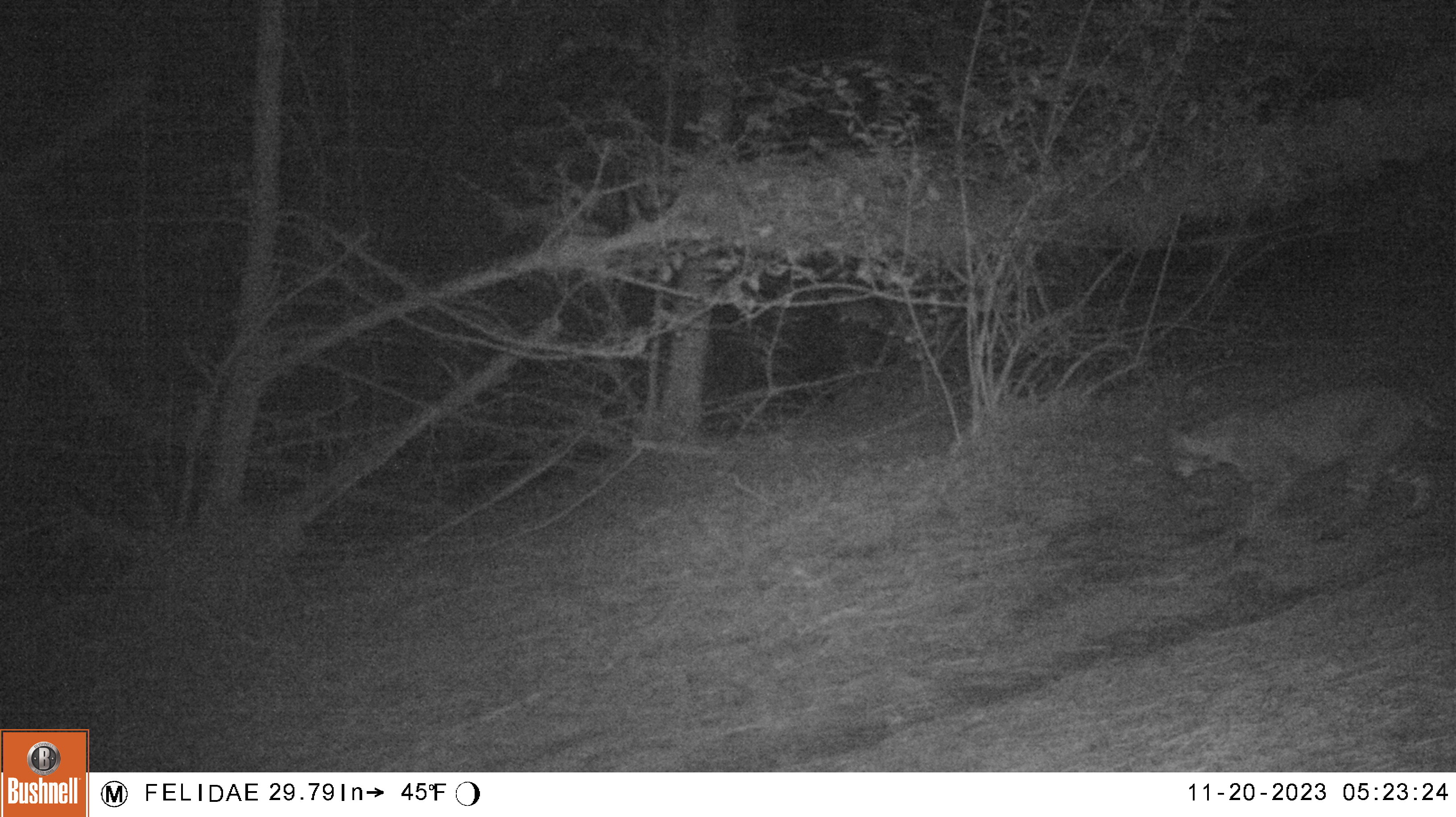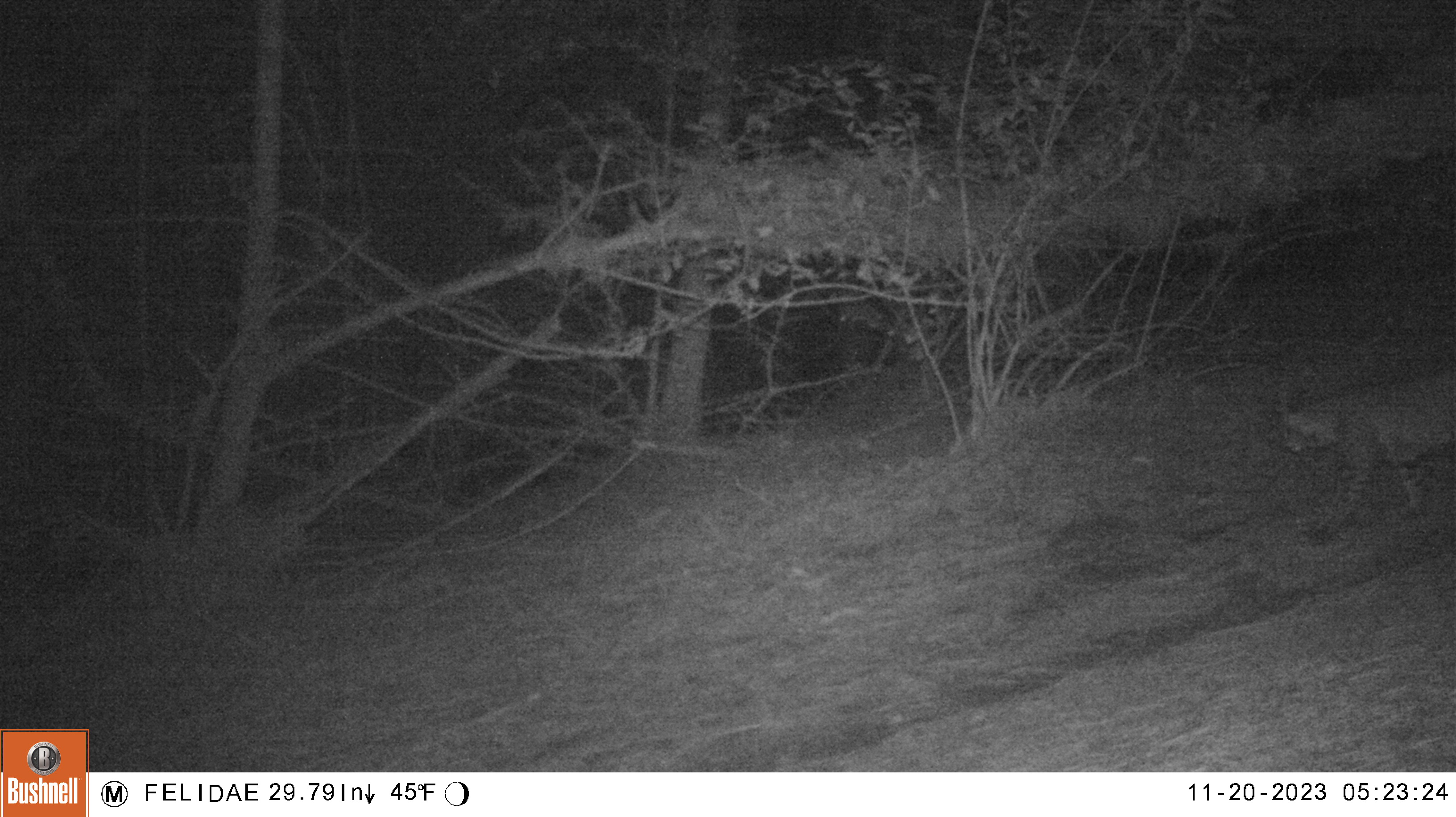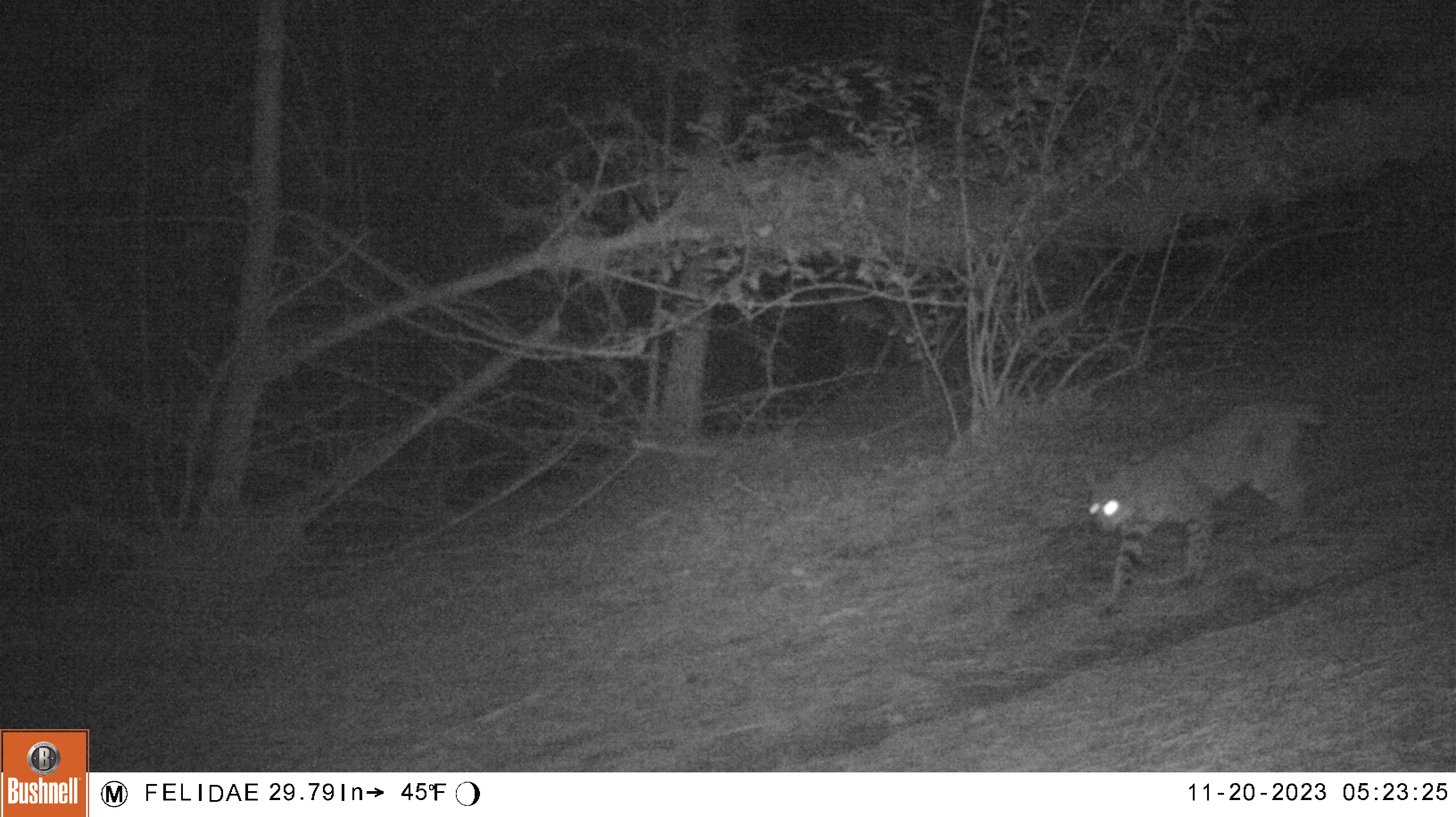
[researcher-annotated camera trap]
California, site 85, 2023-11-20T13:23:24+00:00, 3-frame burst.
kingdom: Animalia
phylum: Chordata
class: Mammalia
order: Carnivora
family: Felidae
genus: Lynx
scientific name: Lynx rufus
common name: bobcat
Bobcat (Lynx rufus).